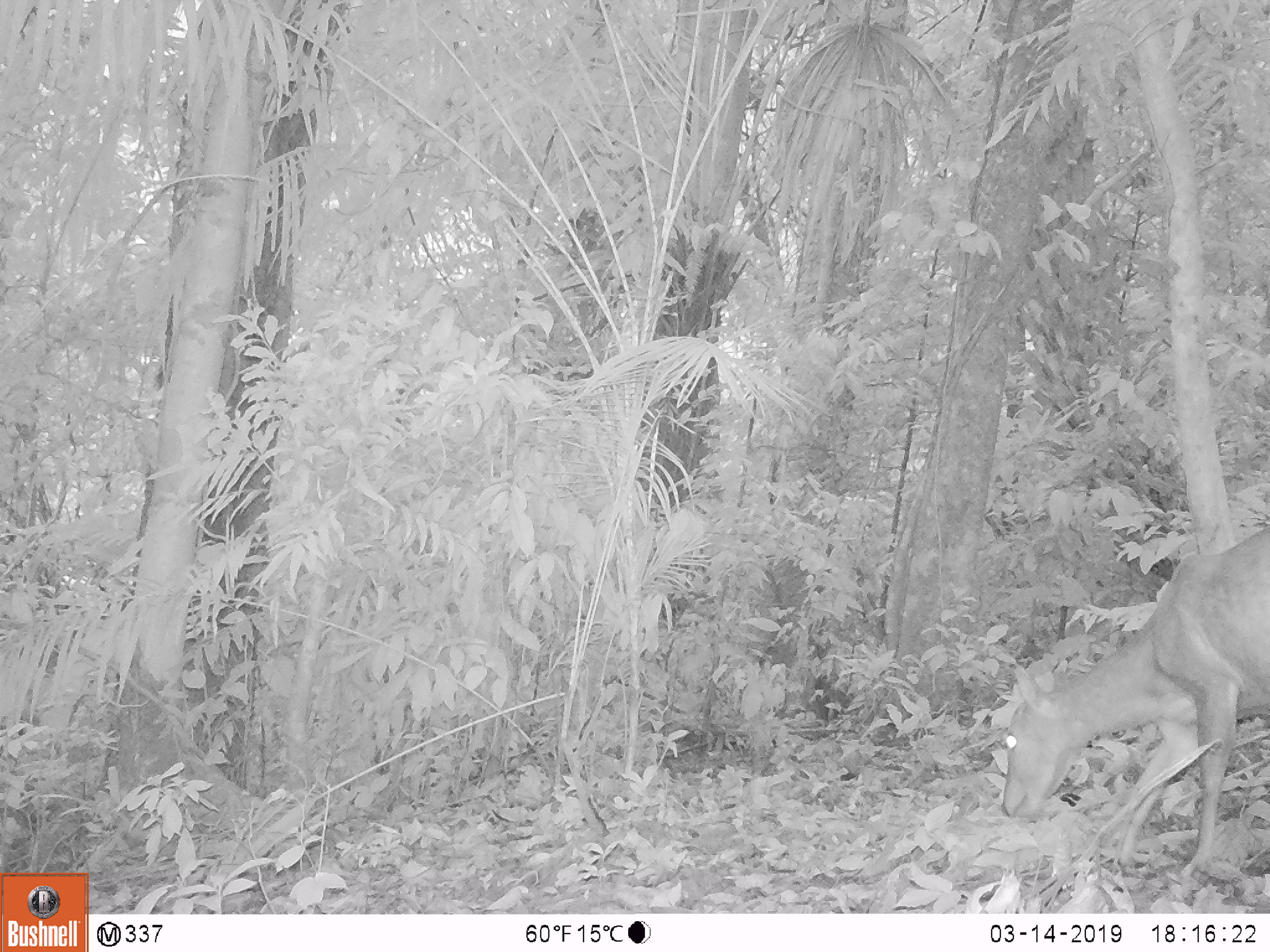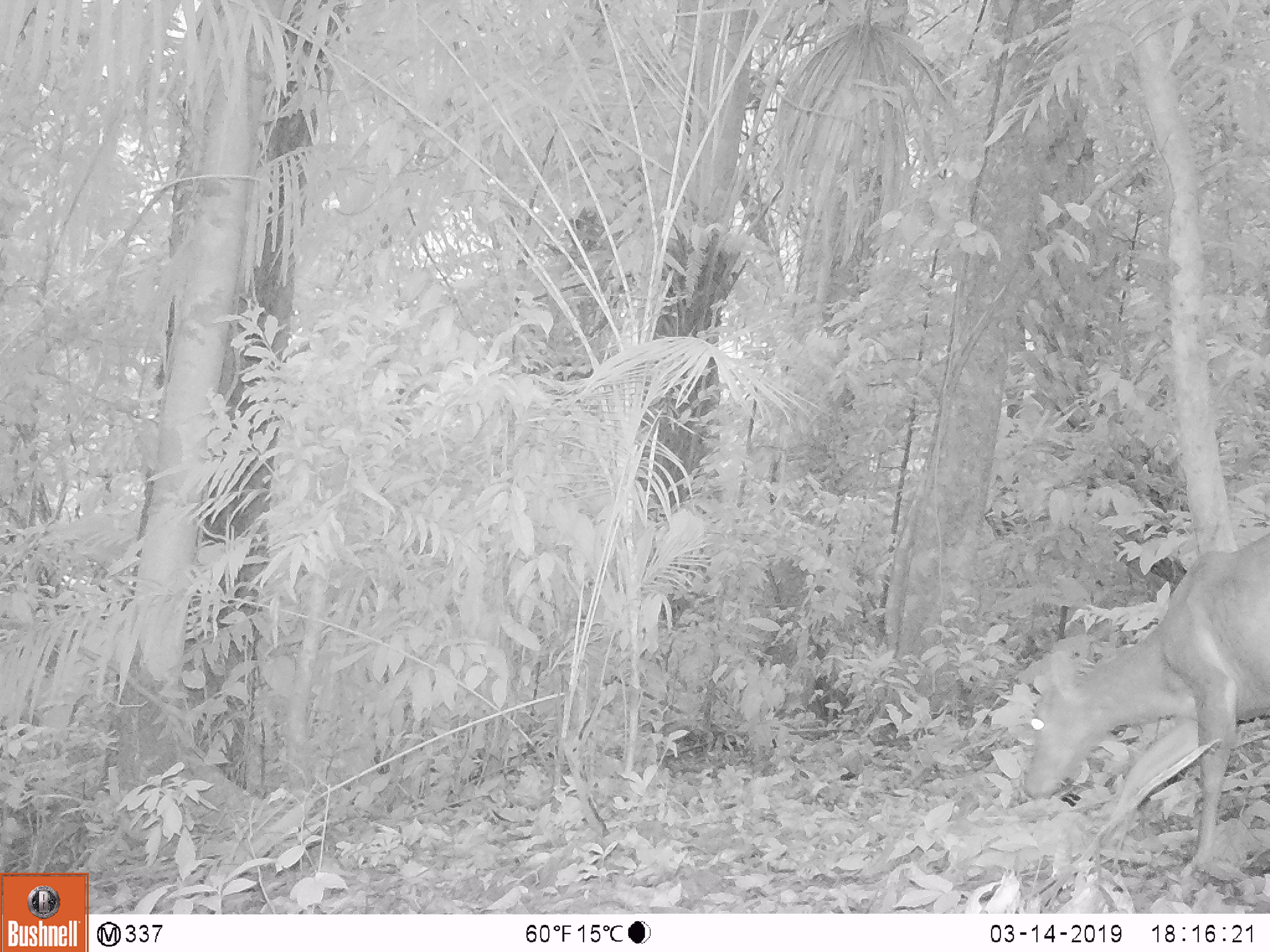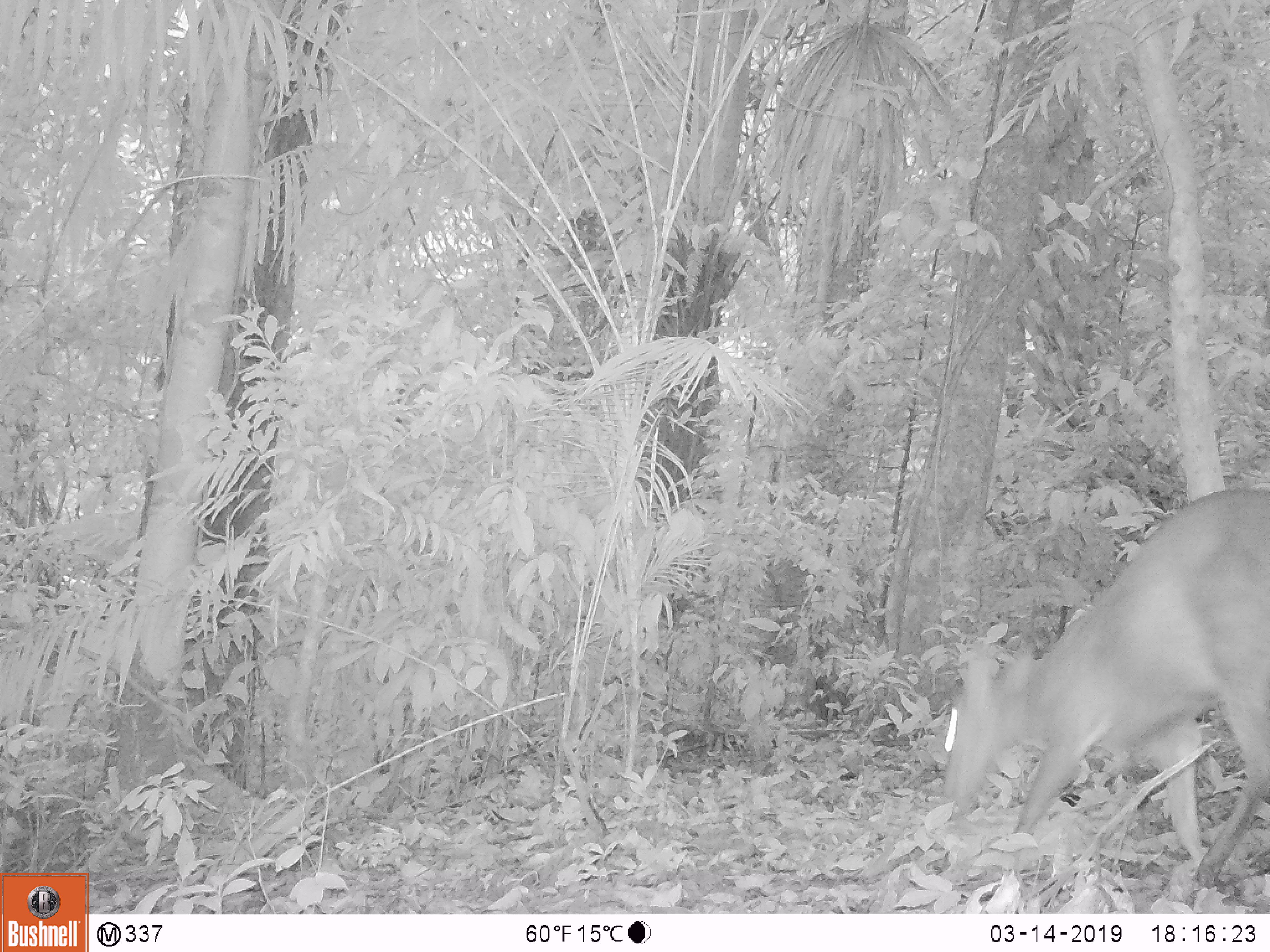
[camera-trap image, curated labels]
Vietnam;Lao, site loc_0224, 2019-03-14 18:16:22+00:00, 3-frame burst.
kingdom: Animalia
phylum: Chordata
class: Mammalia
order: Artiodactyla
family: Cervidae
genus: Muntiacus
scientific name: Muntiacus vuquangensis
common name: large-antlered muntjac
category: large antlered muntjac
Large antlered muntjac (large-antlered muntjac) (Muntiacus vuquangensis). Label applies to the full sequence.